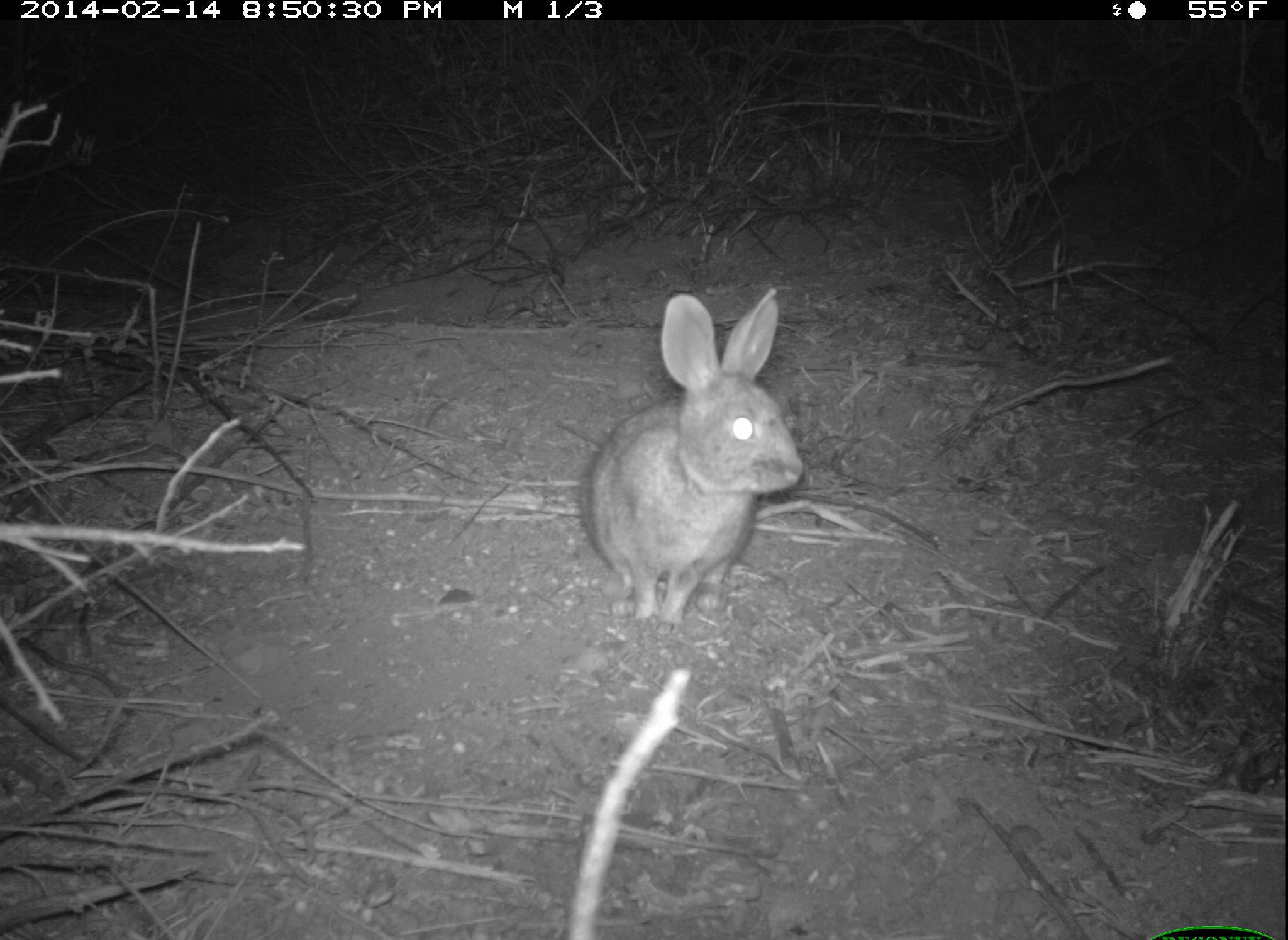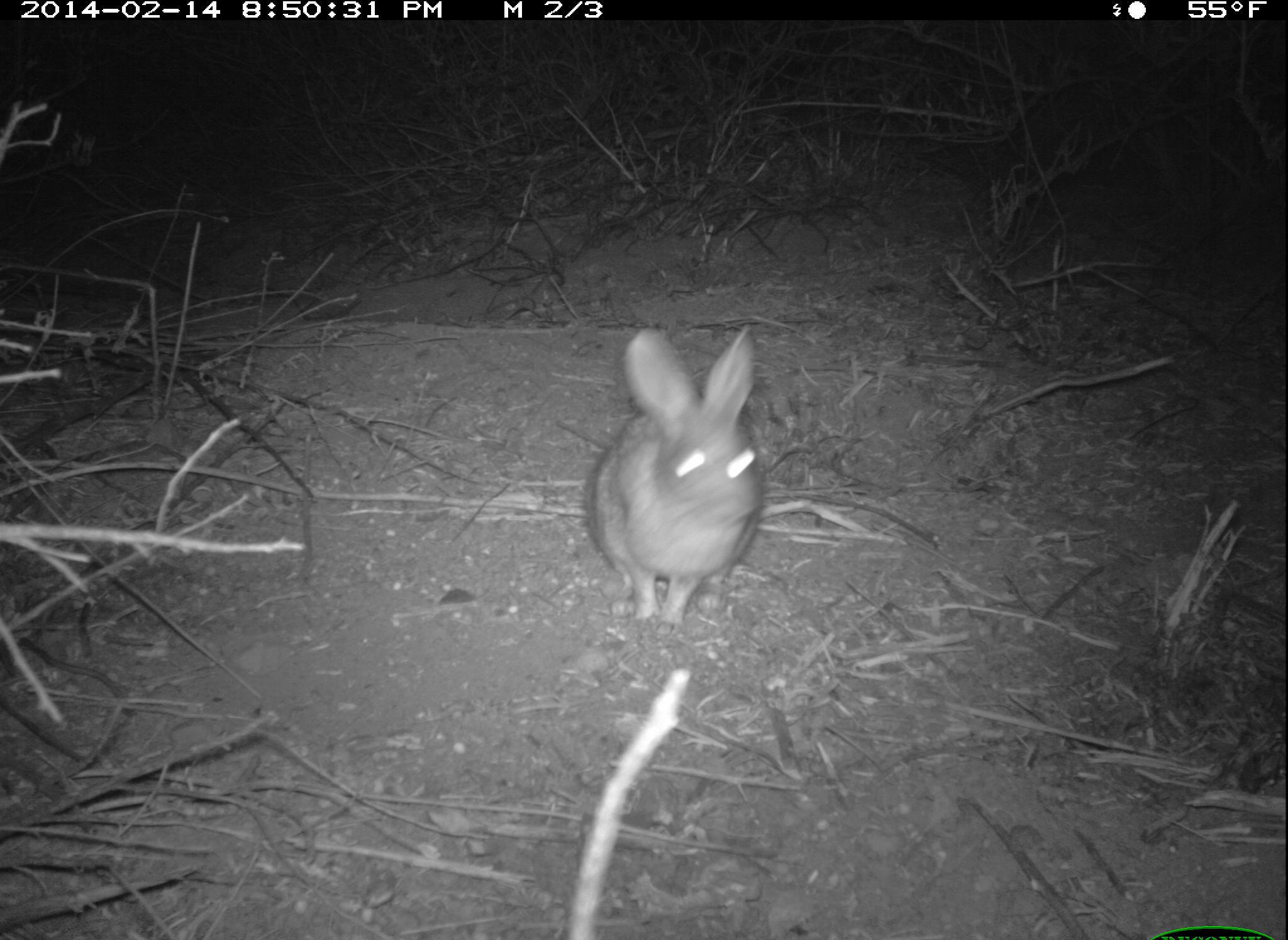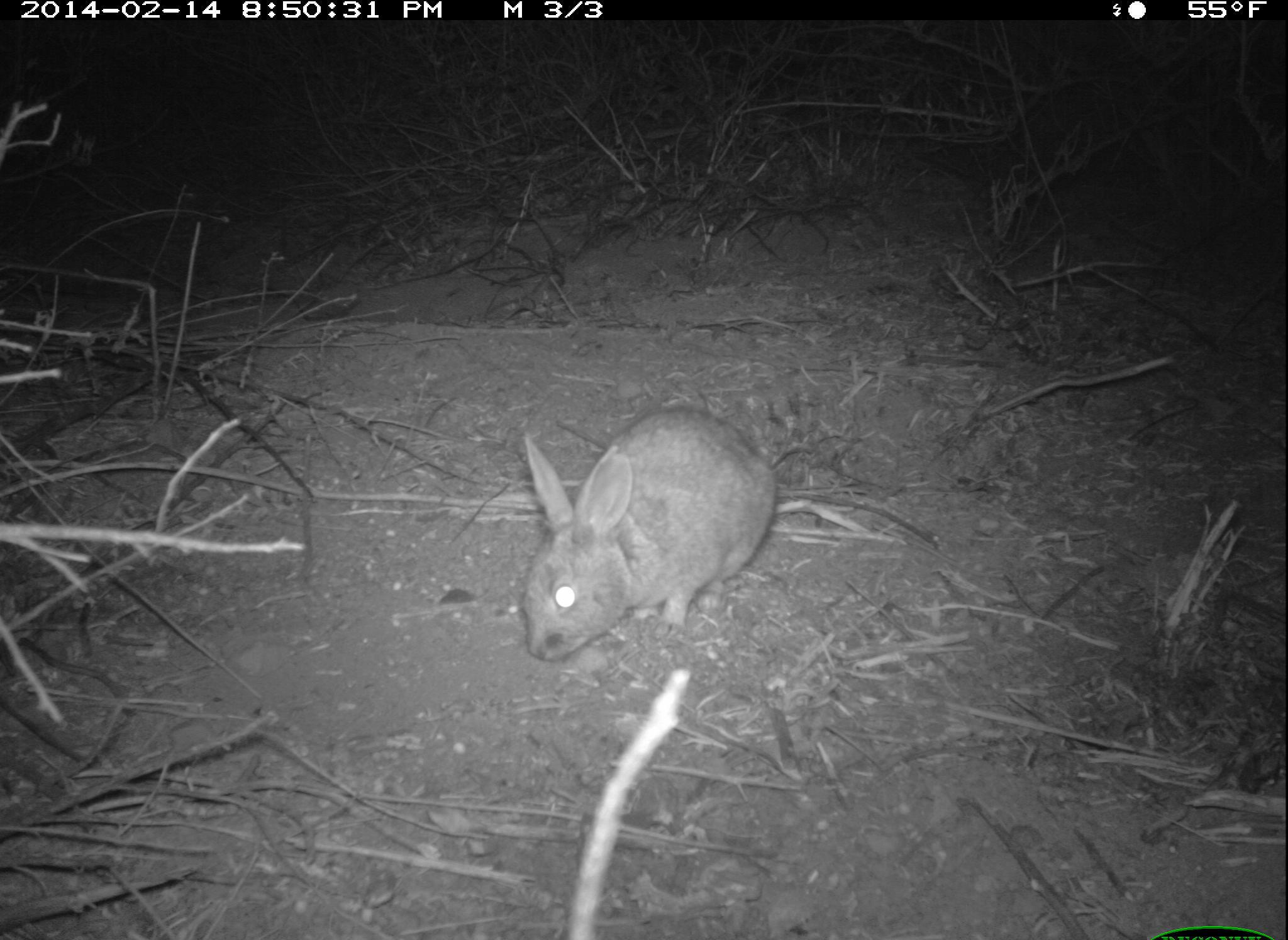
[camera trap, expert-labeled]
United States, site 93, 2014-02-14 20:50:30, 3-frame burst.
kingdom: Animalia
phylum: Chordata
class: Mammalia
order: Lagomorpha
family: Leporidae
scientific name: Leporidae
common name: rabbits and hares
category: rabbit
Rabbit (rabbits and hares) (Leporidae).